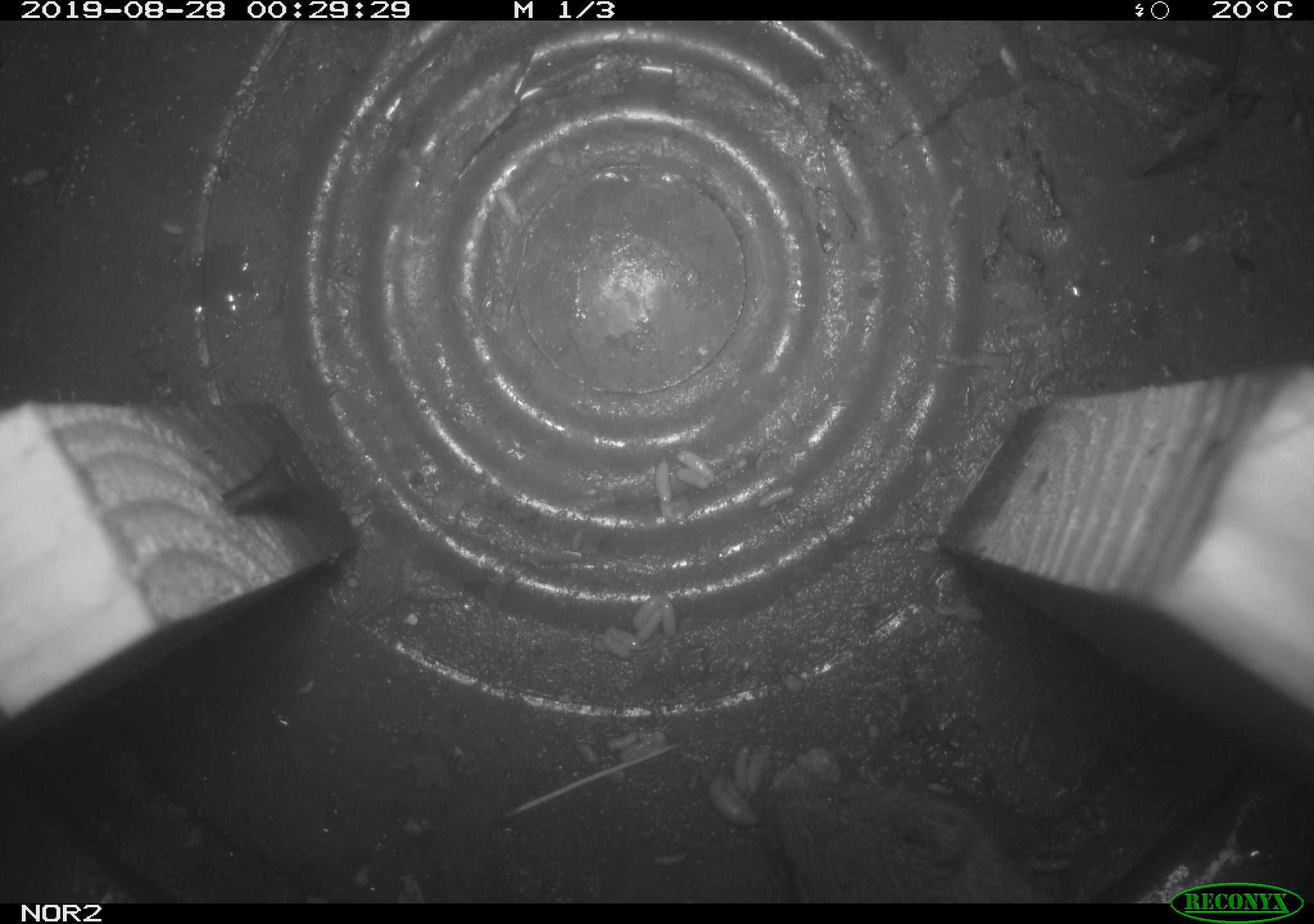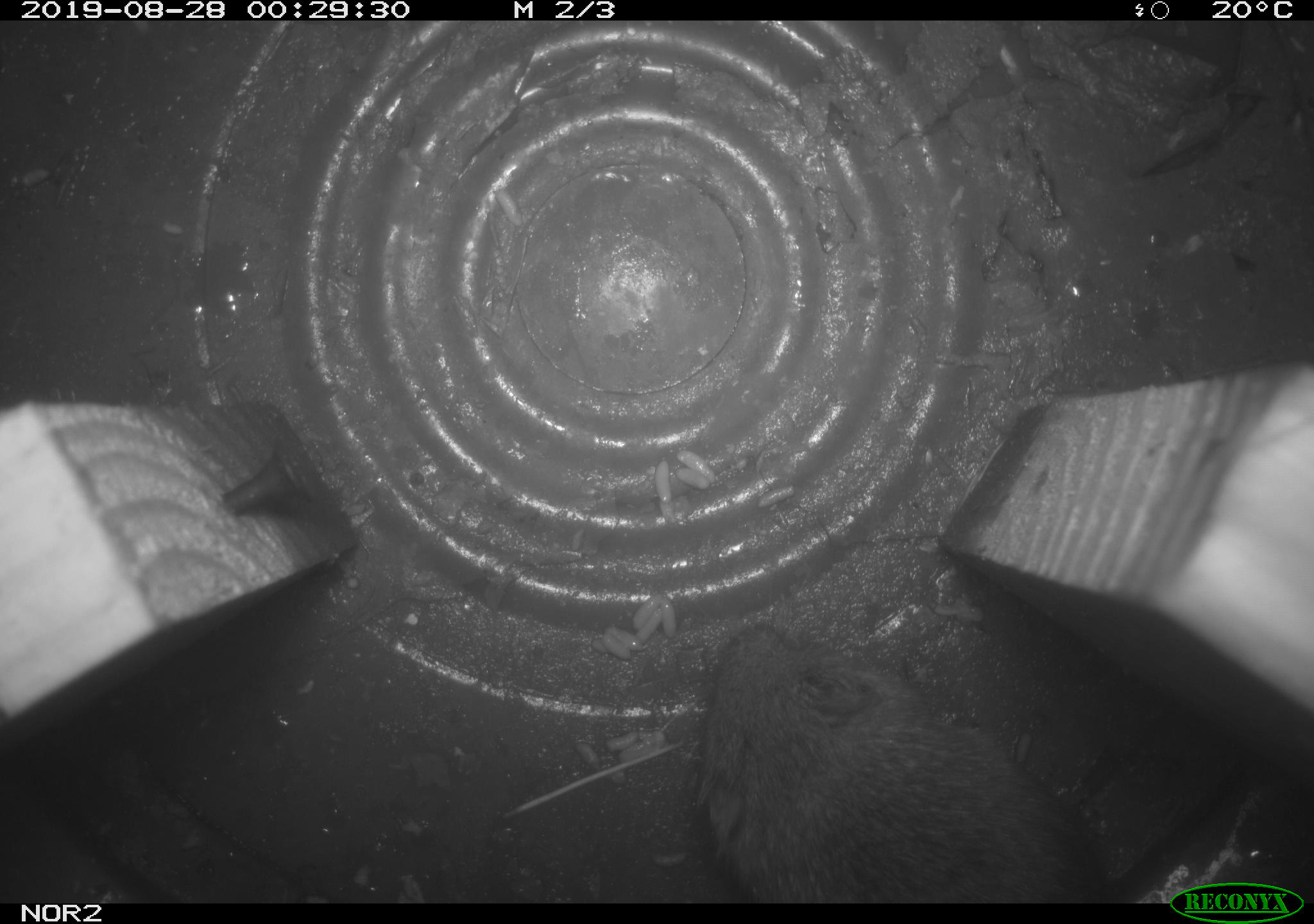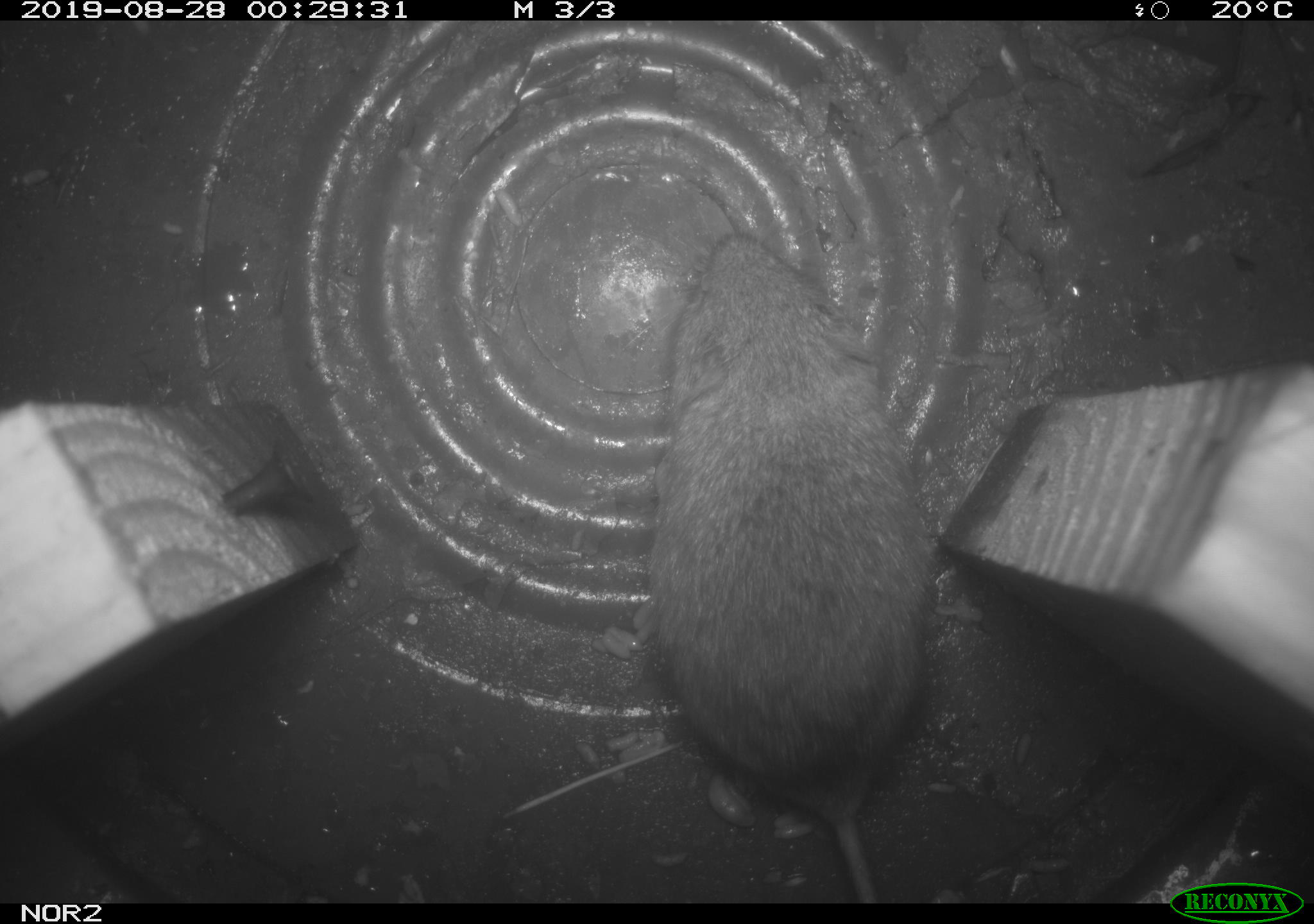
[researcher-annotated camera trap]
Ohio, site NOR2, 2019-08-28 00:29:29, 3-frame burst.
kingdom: Animalia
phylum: Chordata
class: Mammalia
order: Rodentia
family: Cricetidae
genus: Microtus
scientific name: Microtus pennsylvanicus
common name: meadow vole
Meadow vole (Microtus pennsylvanicus).